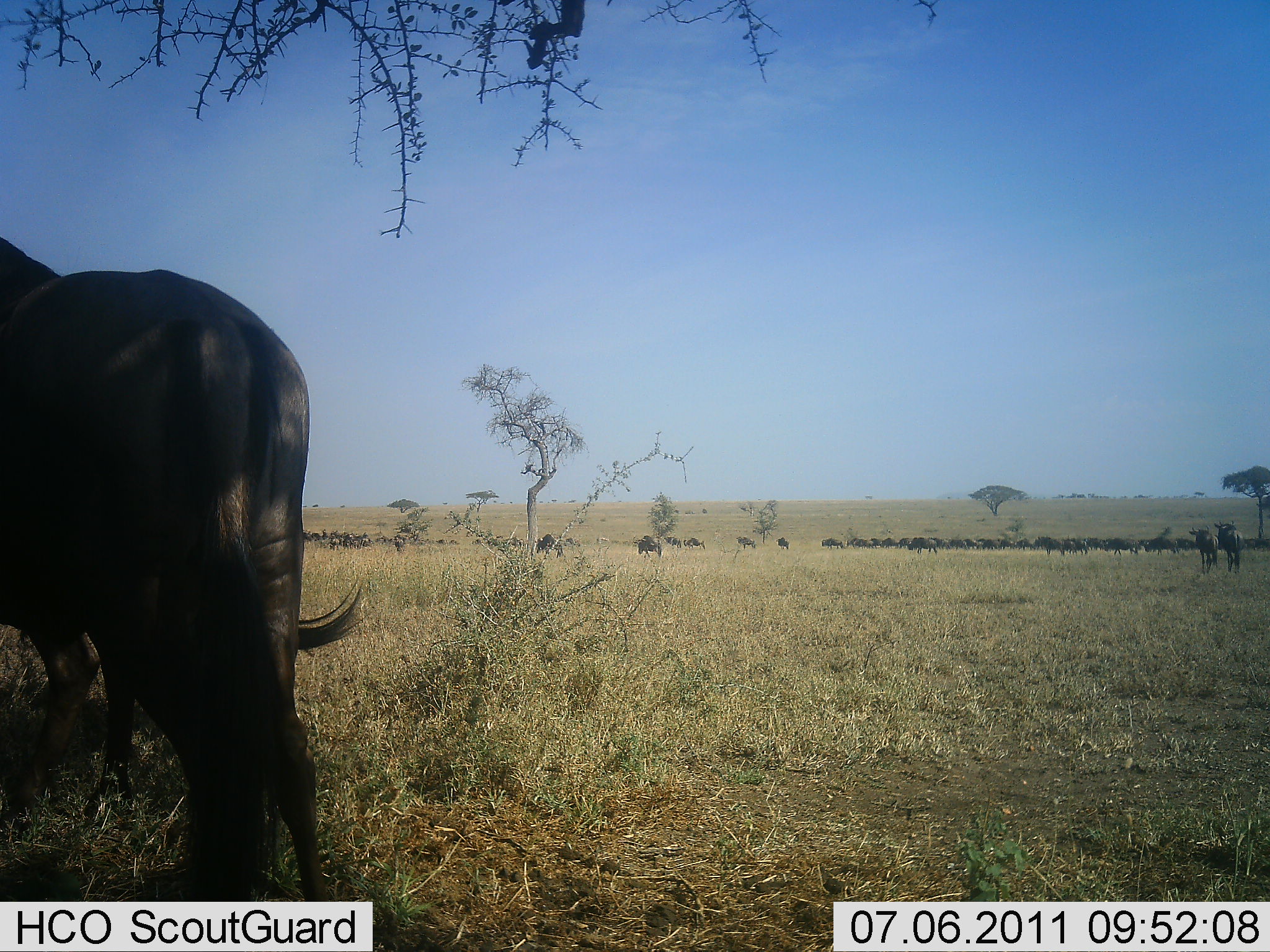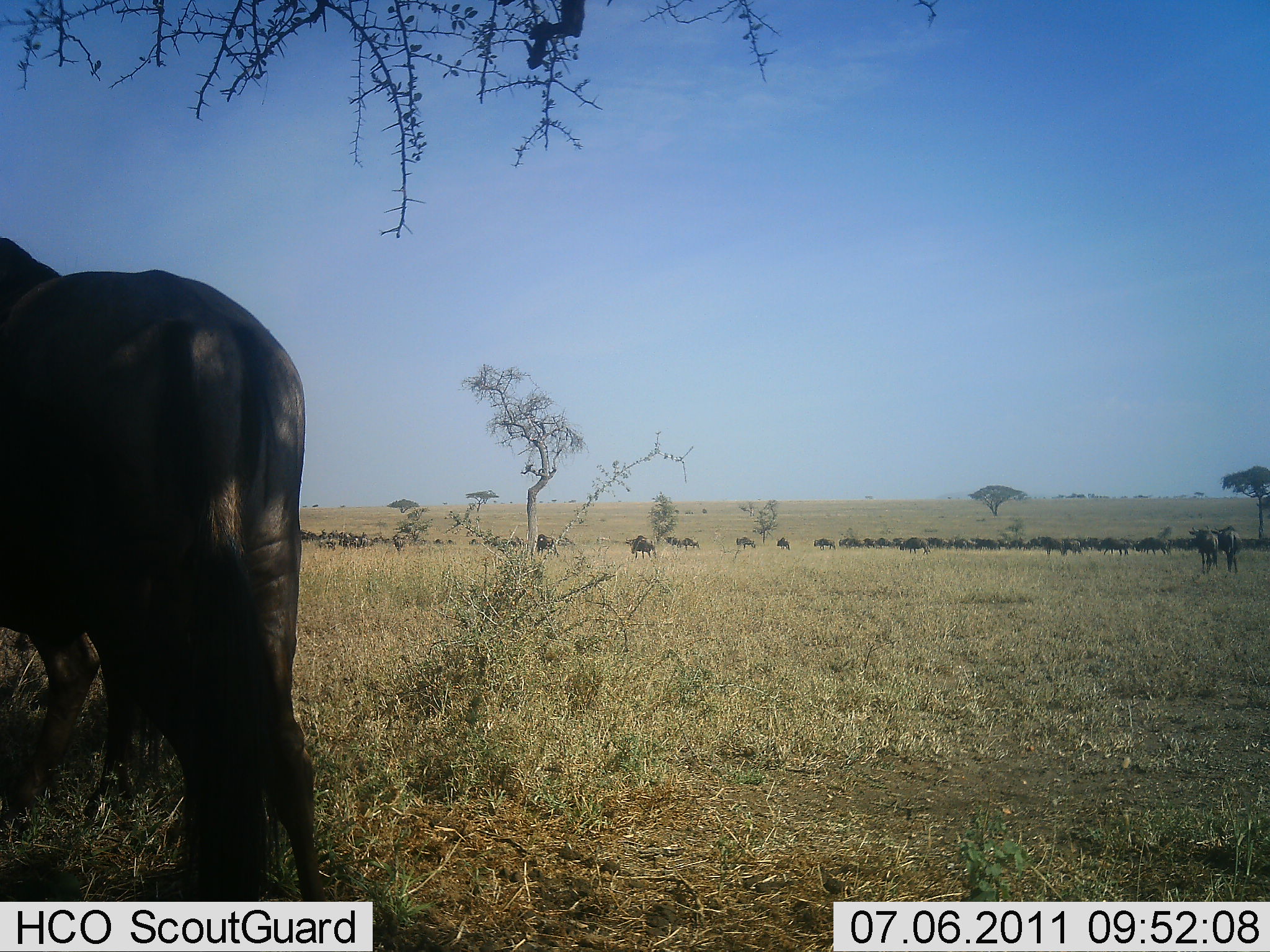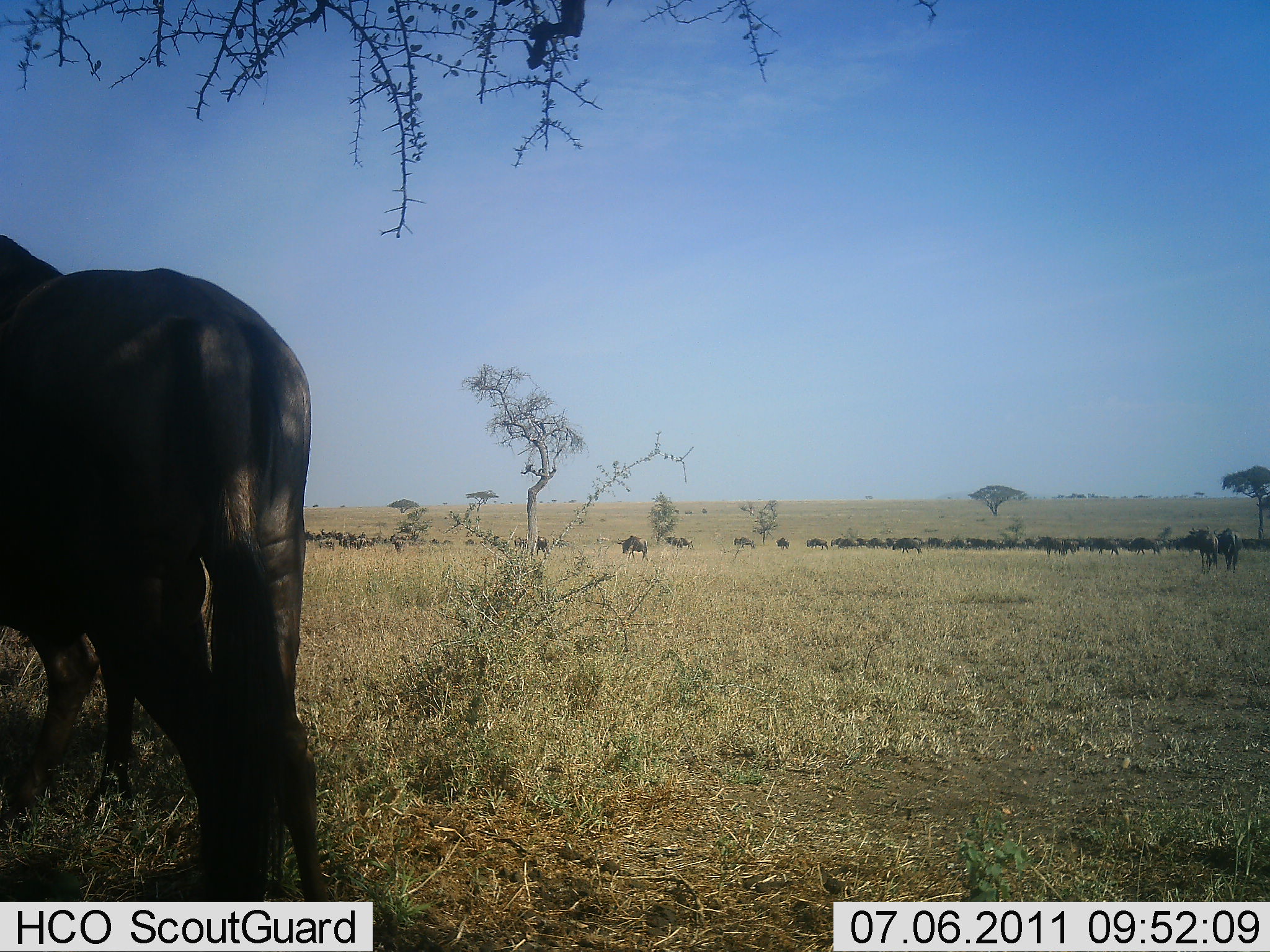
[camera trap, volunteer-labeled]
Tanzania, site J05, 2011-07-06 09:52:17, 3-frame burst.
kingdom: Animalia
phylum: Chordata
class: Mammalia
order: Artiodactyla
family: Bovidae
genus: Connochaetes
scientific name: Connochaetes taurinus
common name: blue wildebeest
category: wildebeest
Wildebeest (blue wildebeest) (Connochaetes taurinus), count 11-50. Behavior (volunteer vote fractions): standing 70%, resting 10%, moving 50%, interacting 0%. Young present (vote fraction): 0%. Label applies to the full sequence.